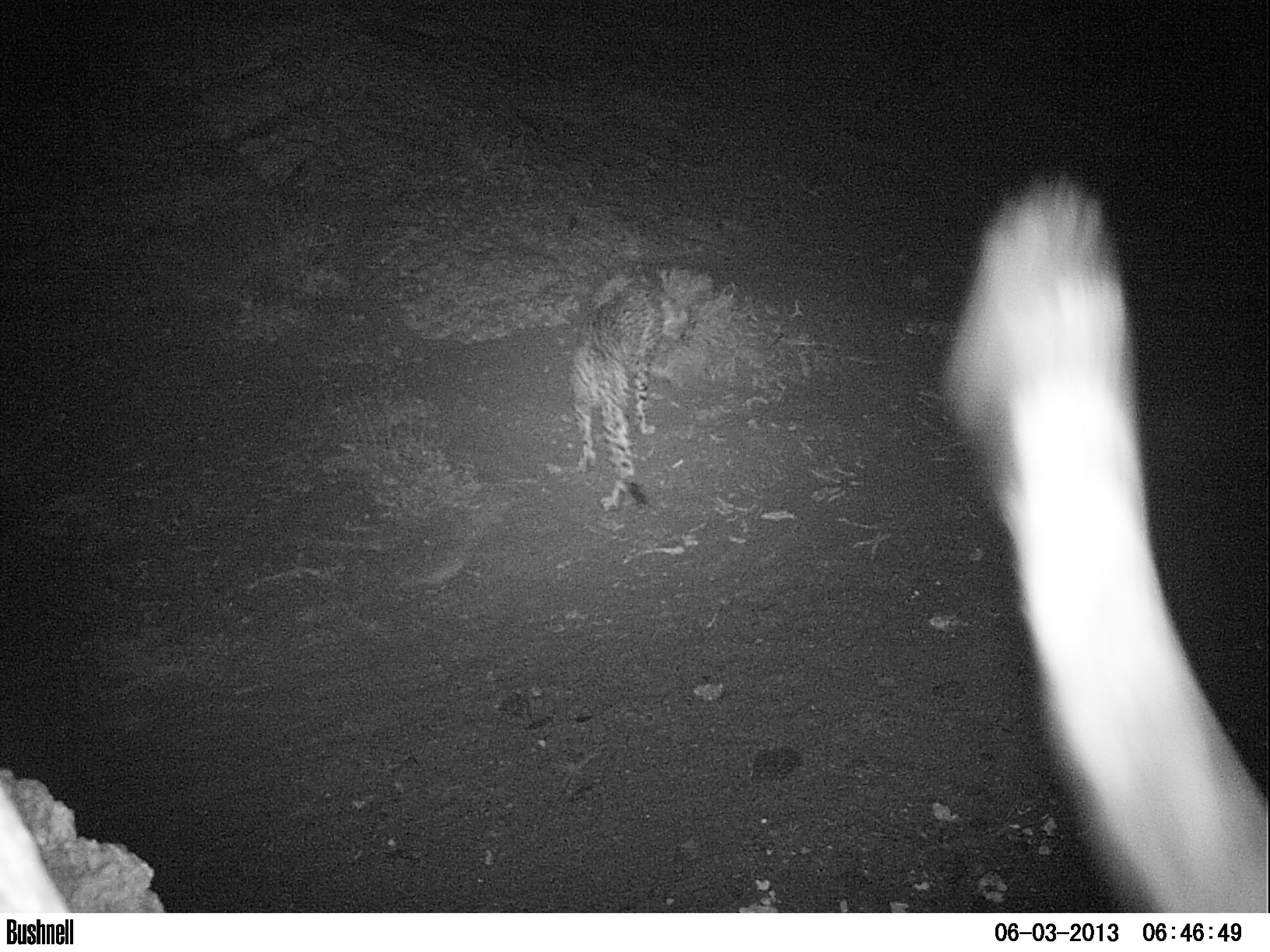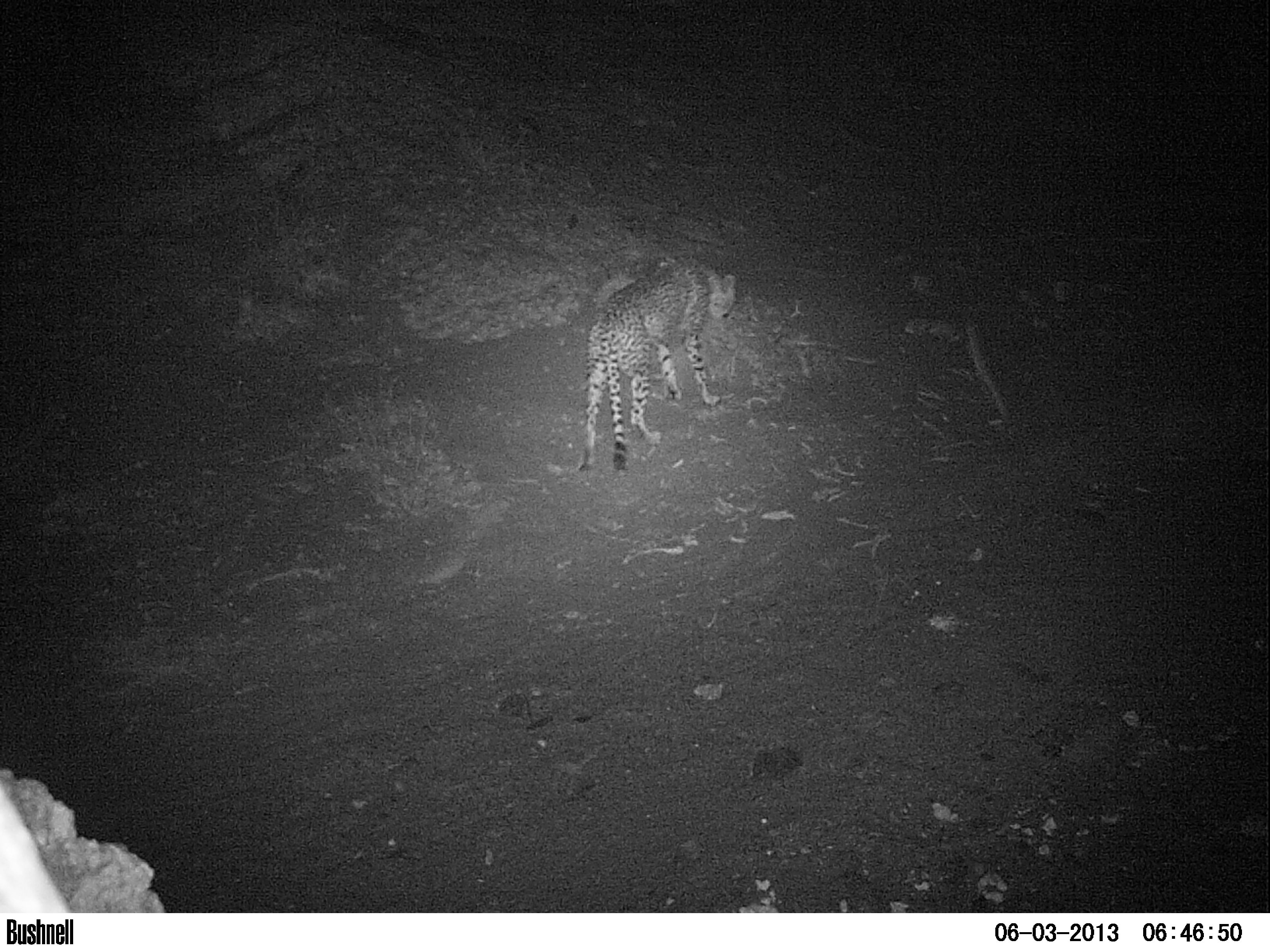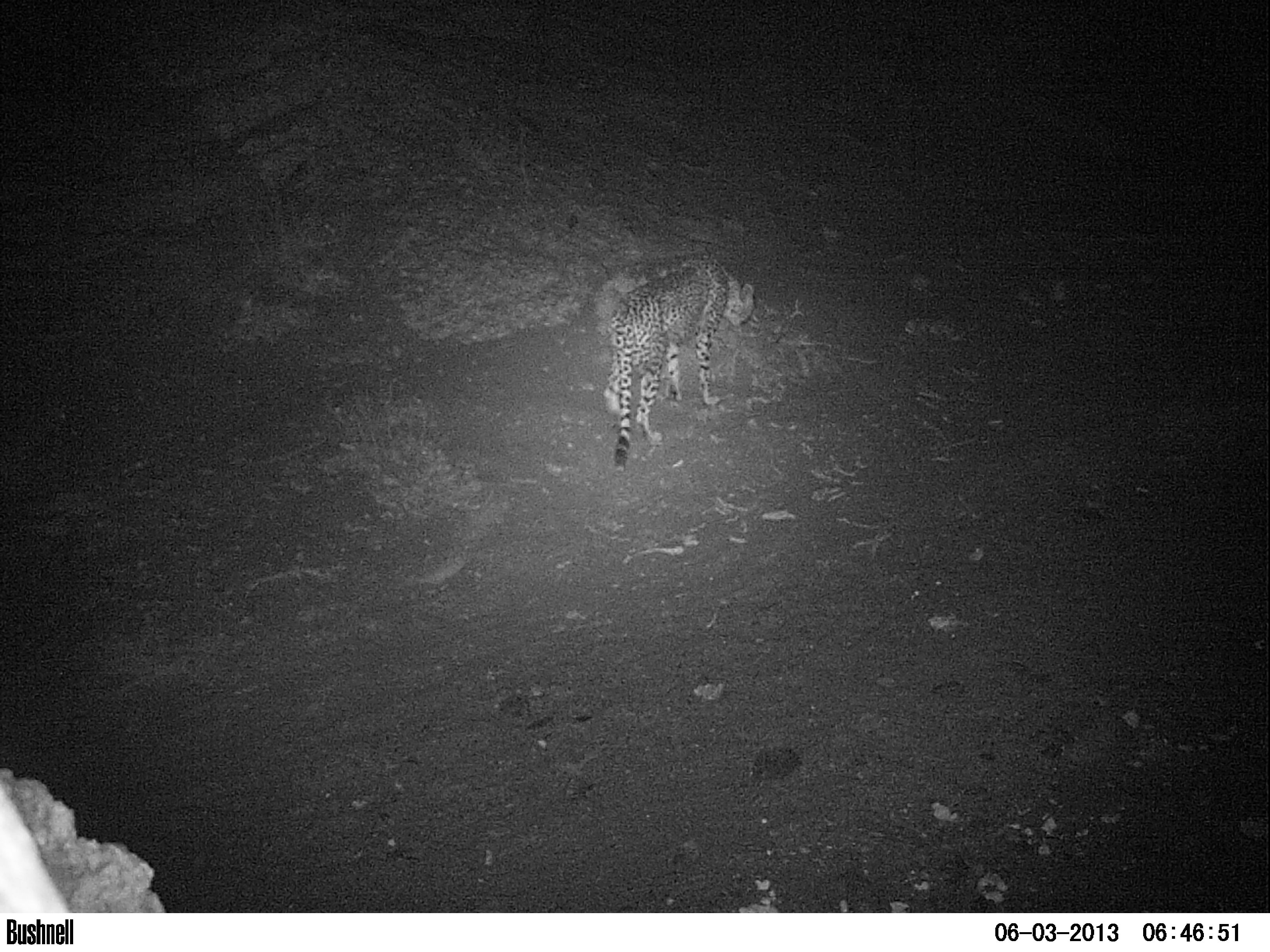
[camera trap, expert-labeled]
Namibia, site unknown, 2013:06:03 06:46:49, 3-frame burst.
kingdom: Animalia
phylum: Chordata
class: Mammalia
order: Carnivora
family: Felidae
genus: Acinonyx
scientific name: Acinonyx jubatus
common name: cheetah